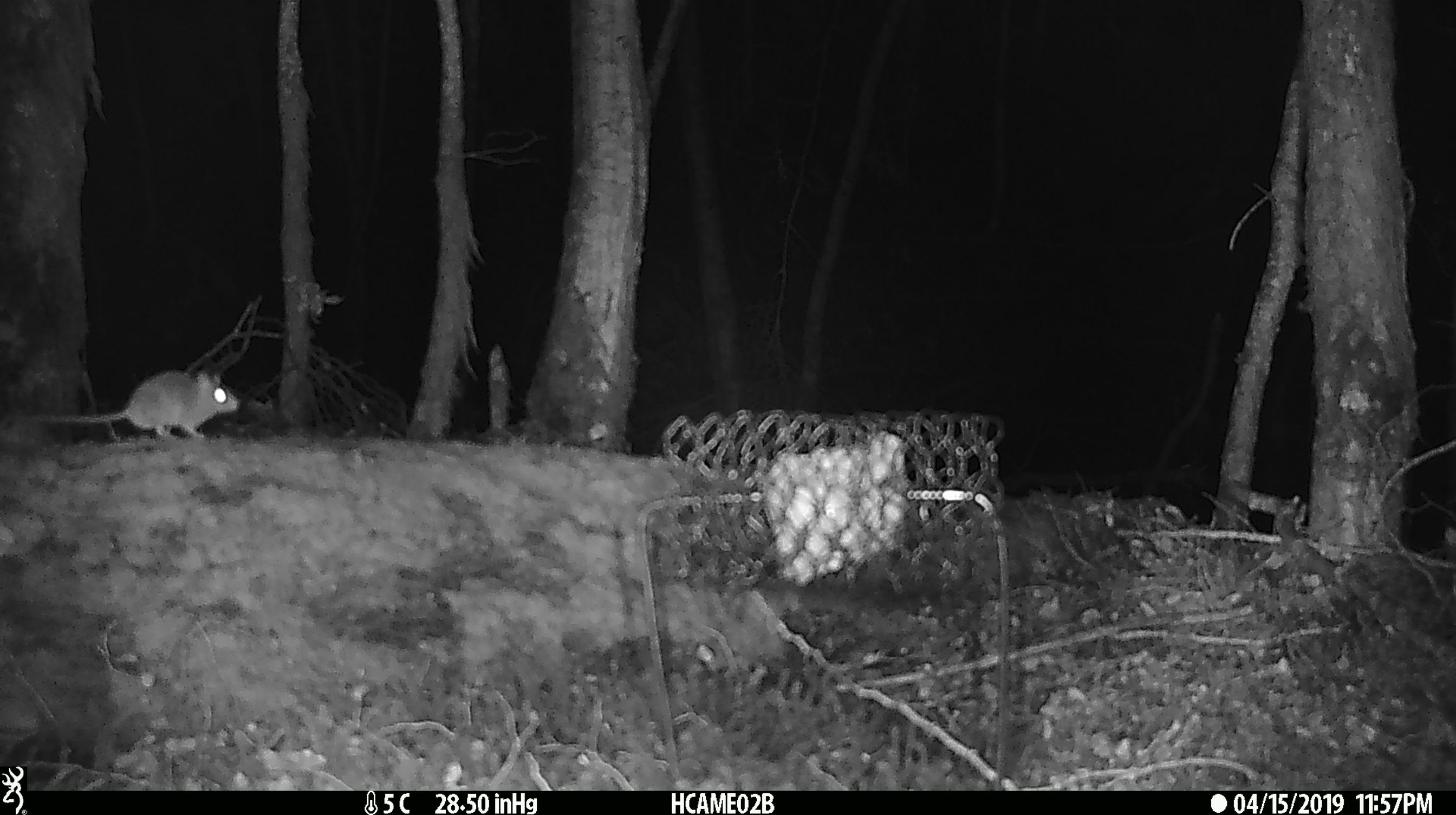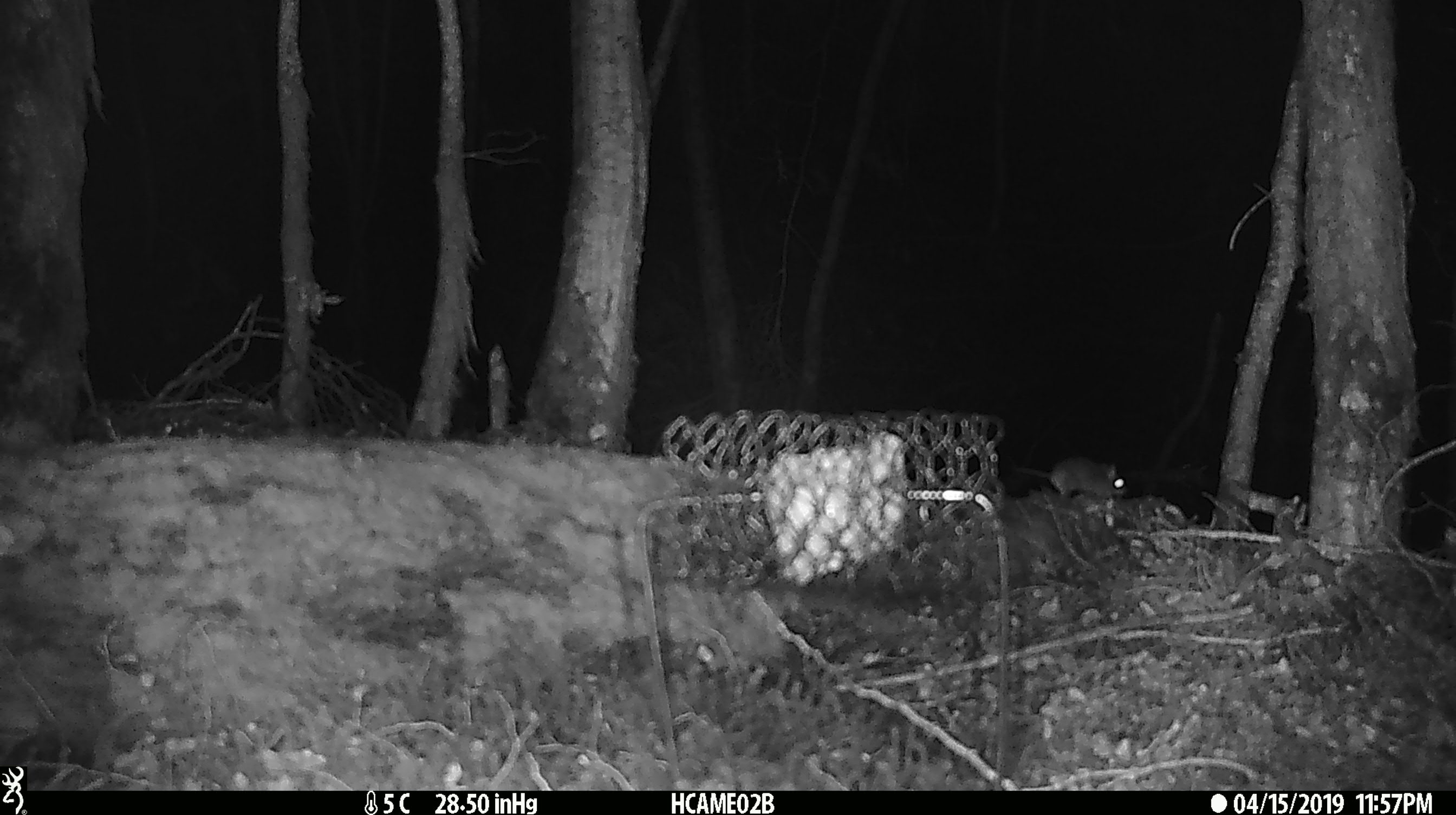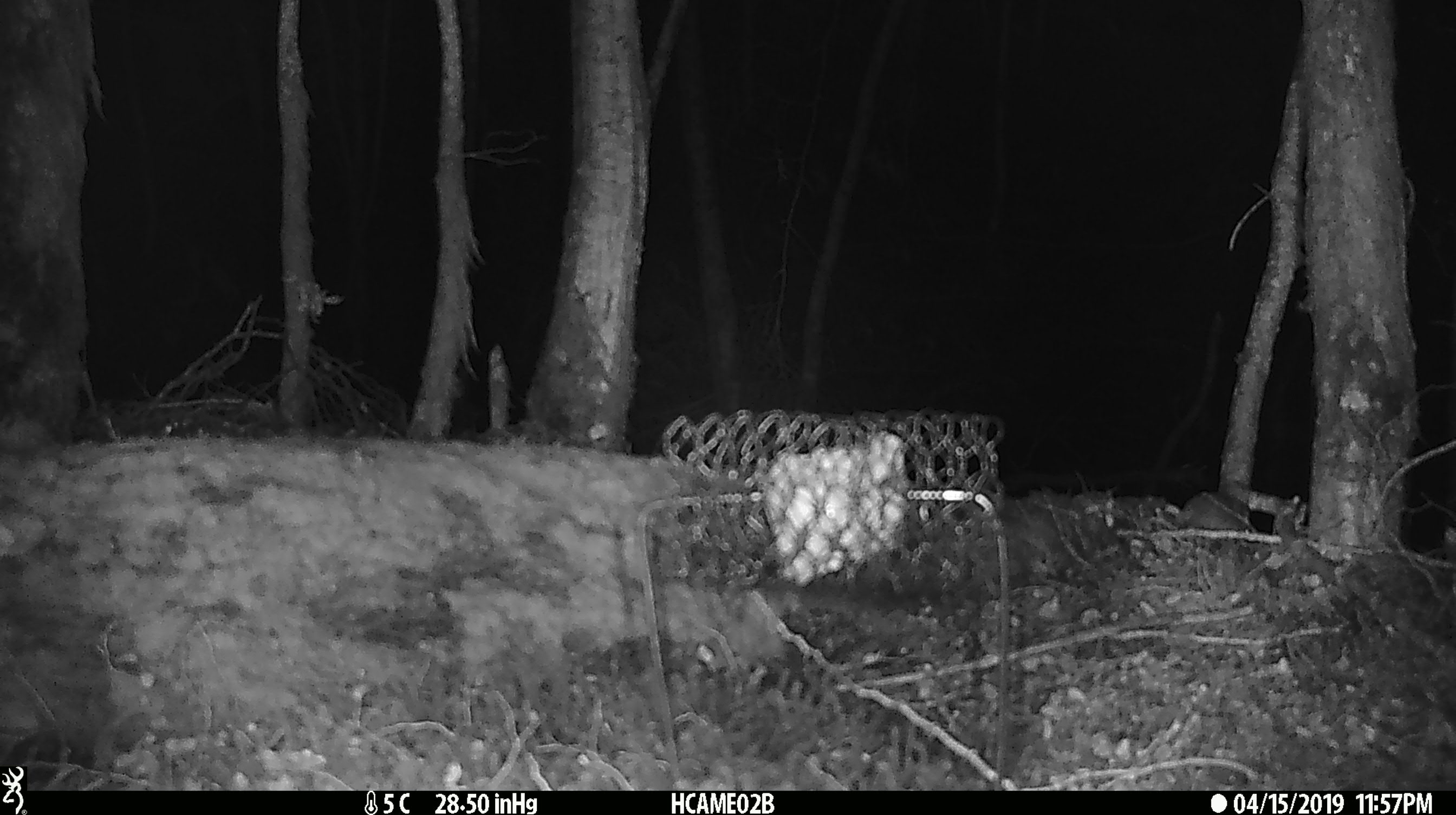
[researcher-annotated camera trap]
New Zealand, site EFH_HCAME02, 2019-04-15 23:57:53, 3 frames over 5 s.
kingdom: Animalia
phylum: Chordata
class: Mammalia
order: Rodentia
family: Muridae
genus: Mus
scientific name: Mus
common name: mouse